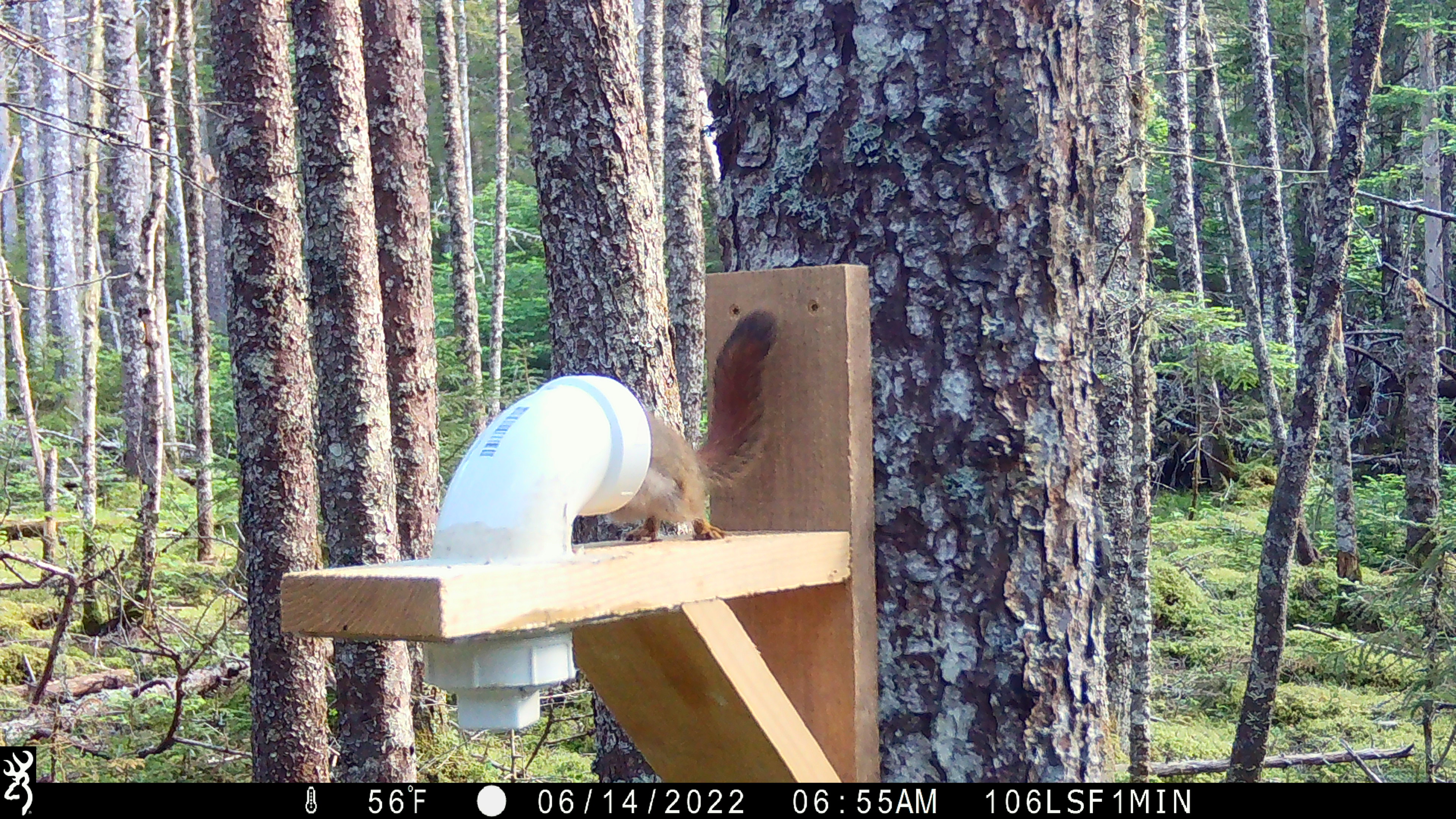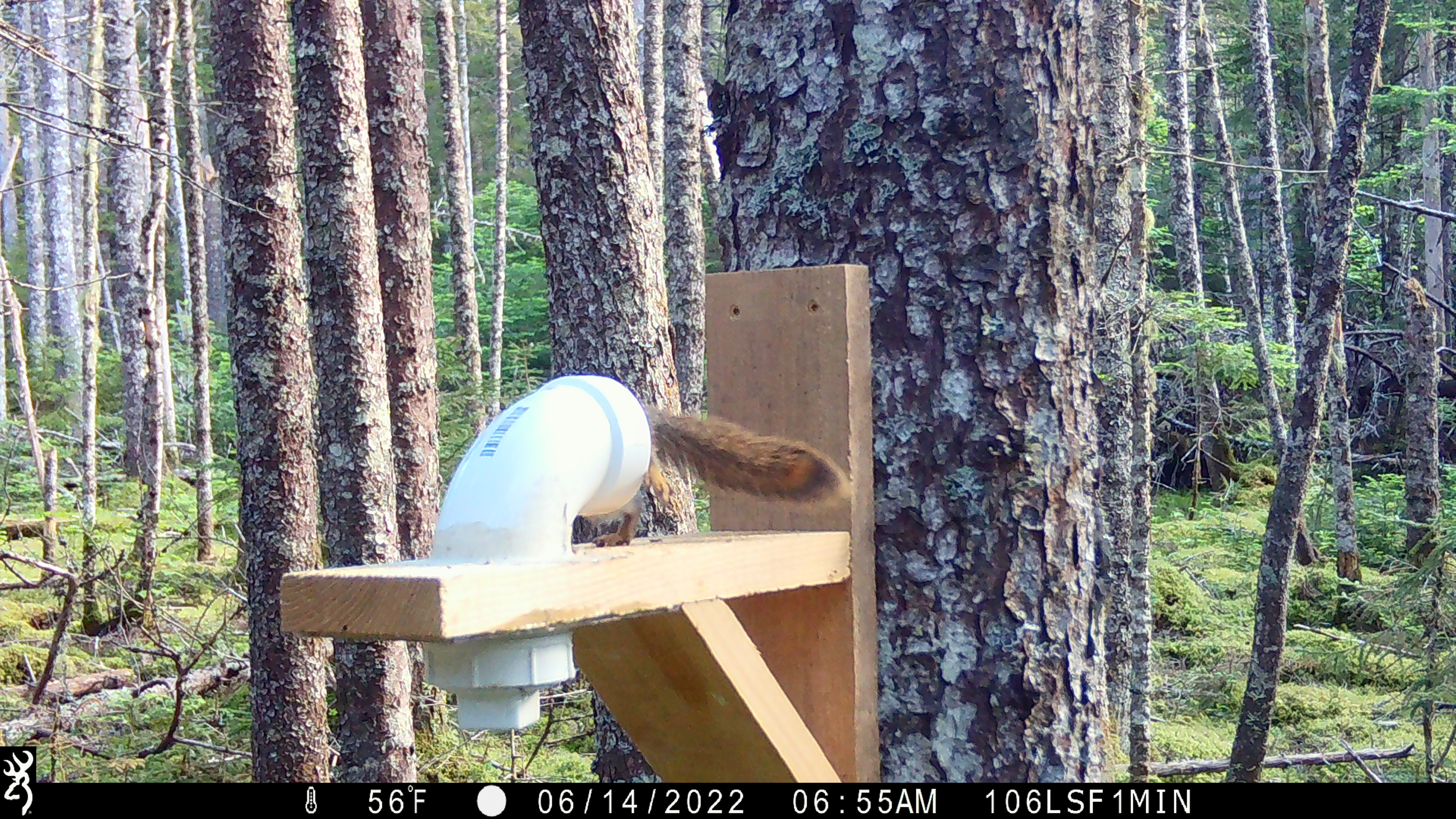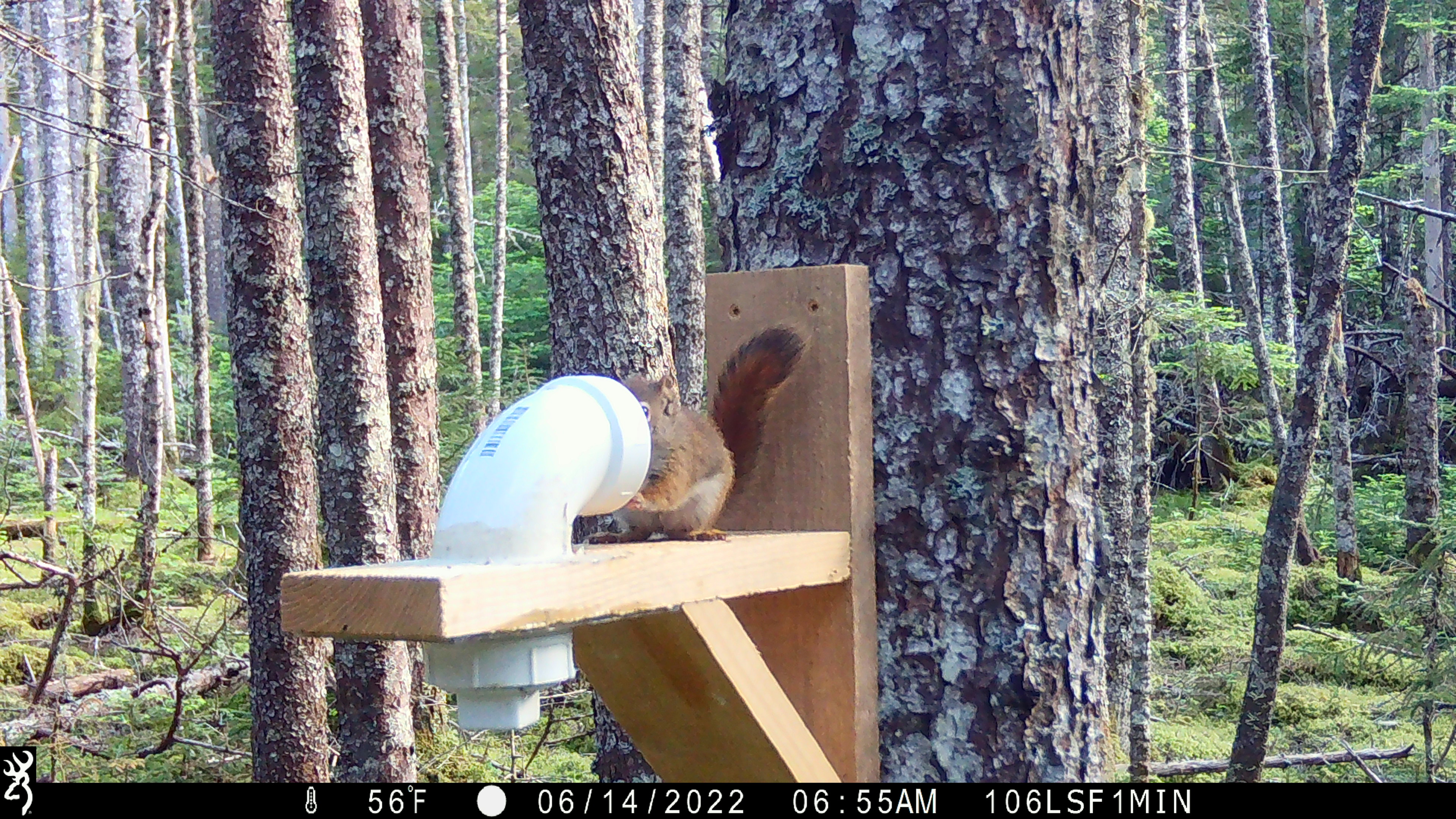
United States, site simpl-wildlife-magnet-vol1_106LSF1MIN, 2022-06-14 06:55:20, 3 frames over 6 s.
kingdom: Animalia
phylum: Chordata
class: Mammalia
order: Rodentia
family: Sciuridae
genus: Tamiasciurus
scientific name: Tamiasciurus hudsonicus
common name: red squirrel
Red squirrel (Tamiasciurus hudsonicus).